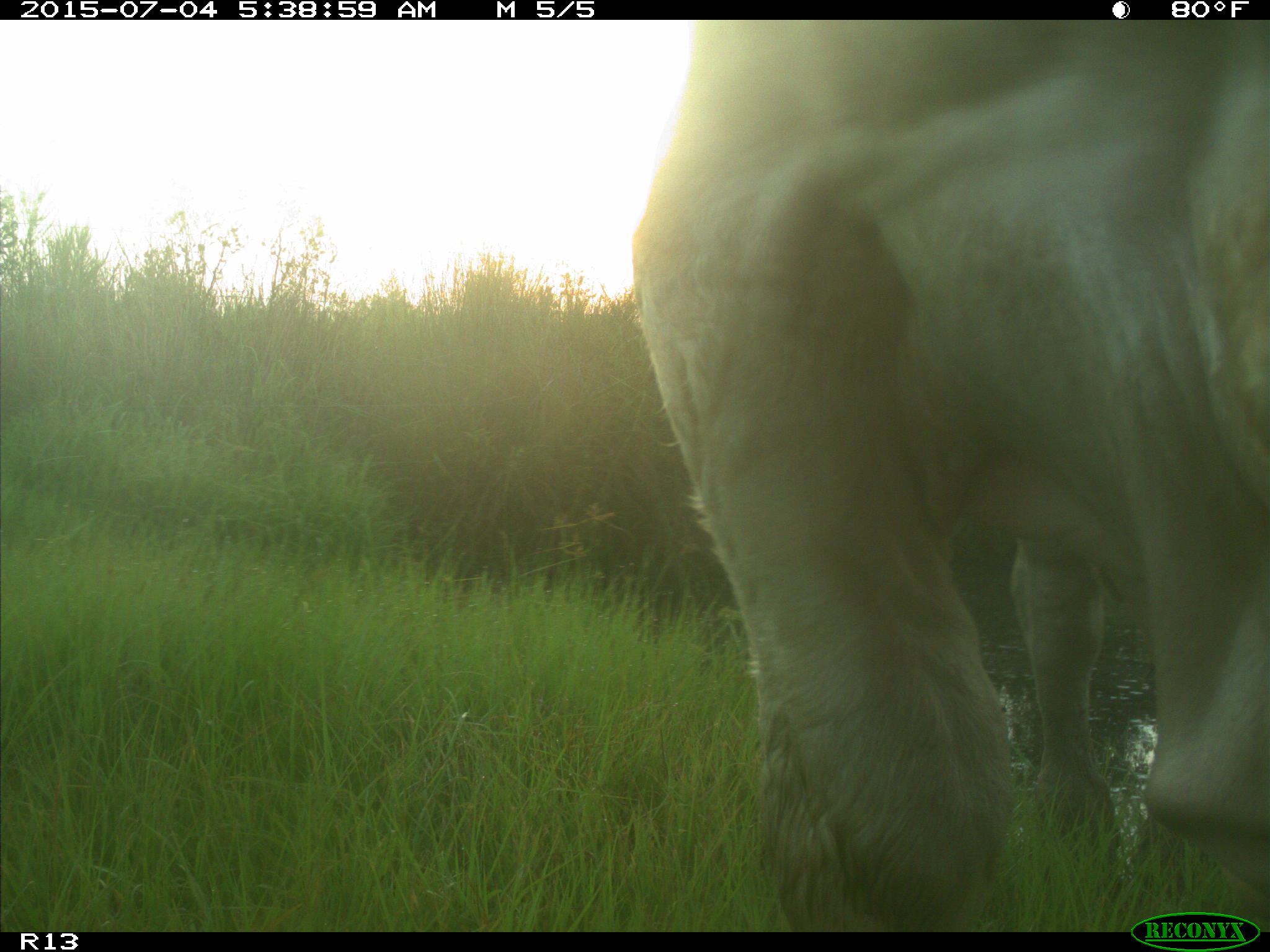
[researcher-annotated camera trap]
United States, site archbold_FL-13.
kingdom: Animalia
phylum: Chordata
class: Mammalia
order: Artiodactyla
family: Bovidae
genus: Bos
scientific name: Bos taurus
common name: domestic cow